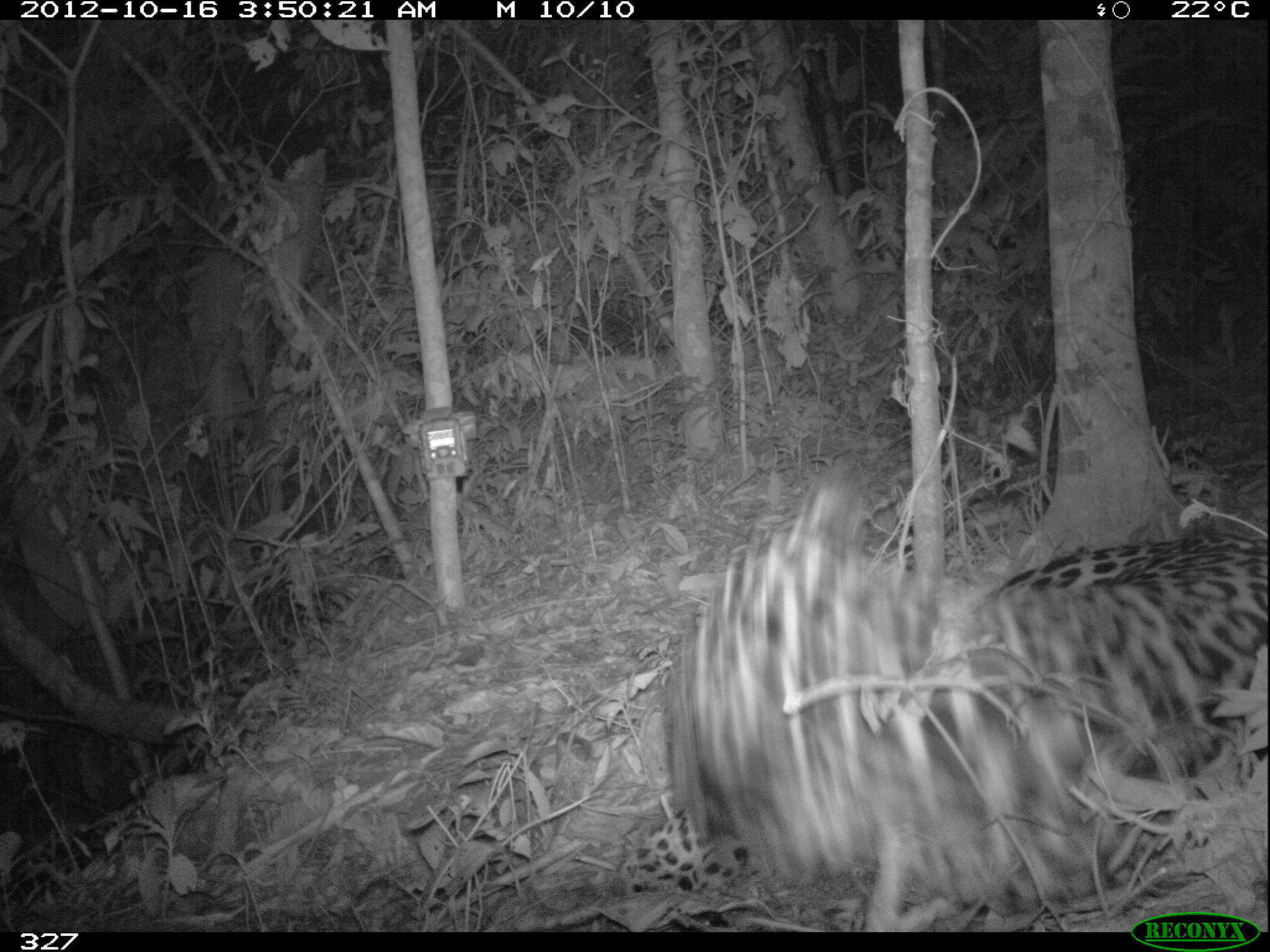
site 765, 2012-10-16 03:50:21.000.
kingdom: Animalia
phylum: Chordata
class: Mammalia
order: Carnivora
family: Felidae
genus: Panthera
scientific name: Panthera onca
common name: jaguar